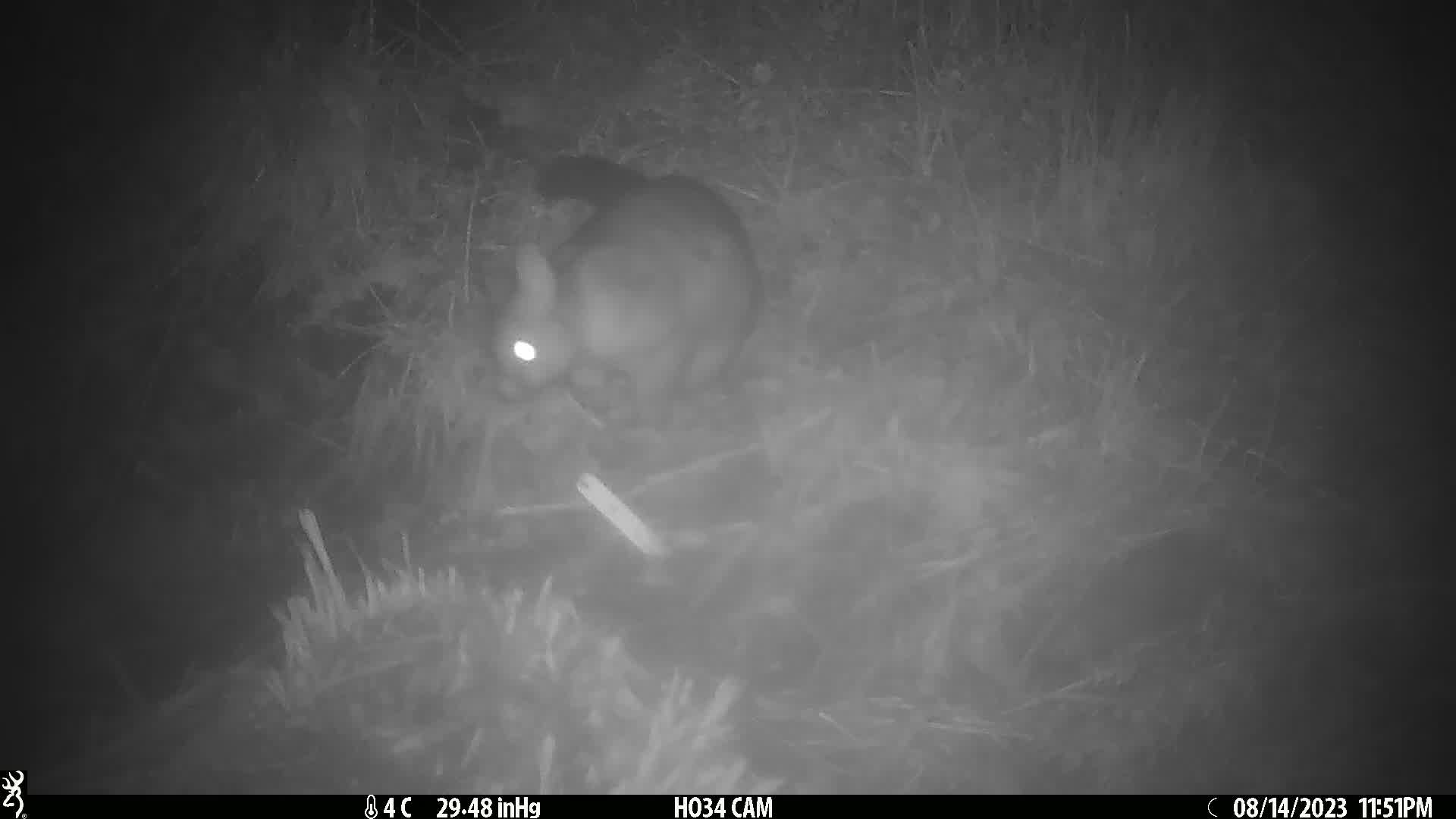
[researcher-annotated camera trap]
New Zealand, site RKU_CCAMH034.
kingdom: Animalia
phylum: Chordata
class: Mammalia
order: Diprotodontia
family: Phalangeridae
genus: Trichosurus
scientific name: Trichosurus vulpecula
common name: common brushtail possum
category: possum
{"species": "possum (common brushtail possum) (Trichosurus vulpecula)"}